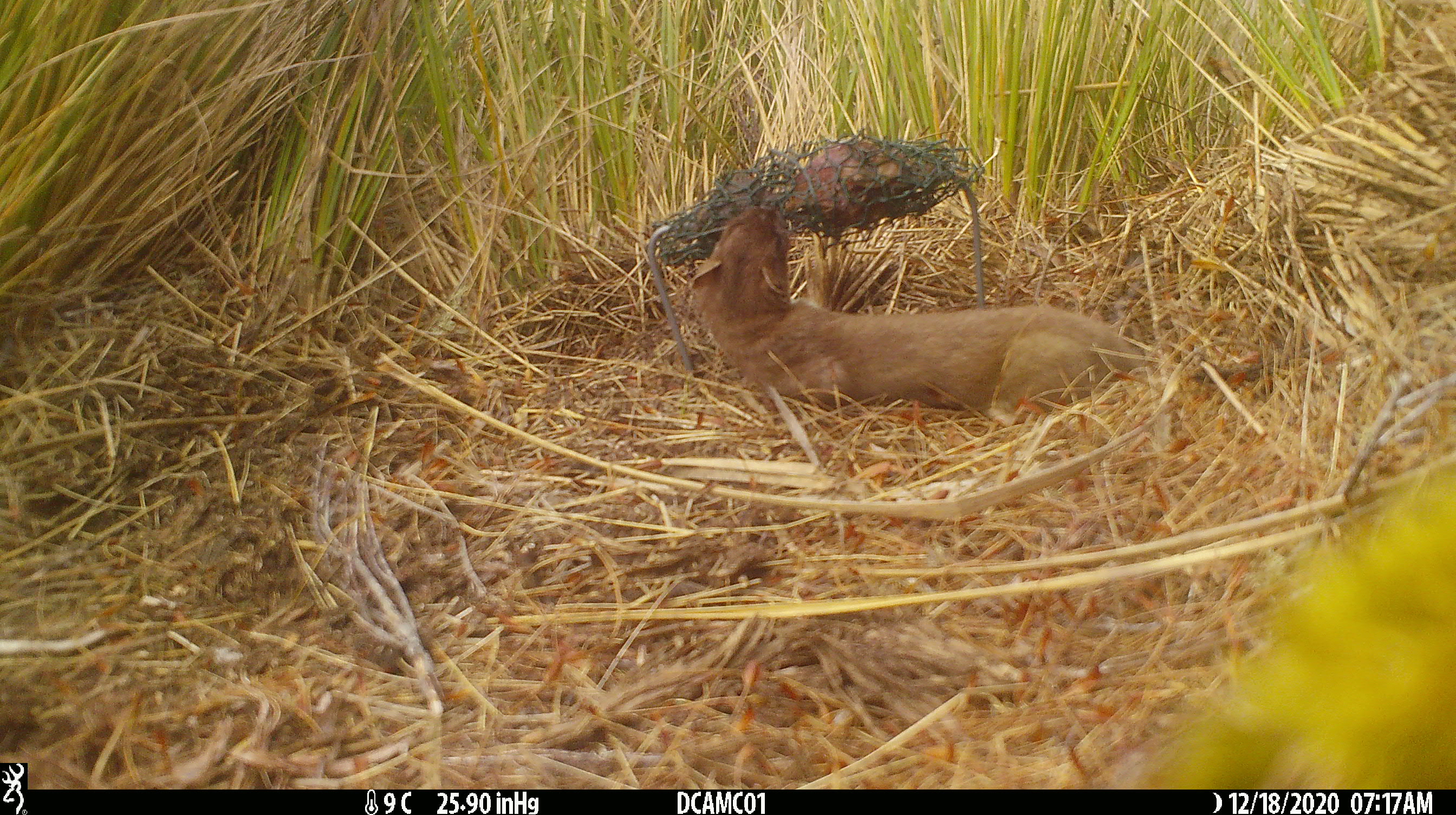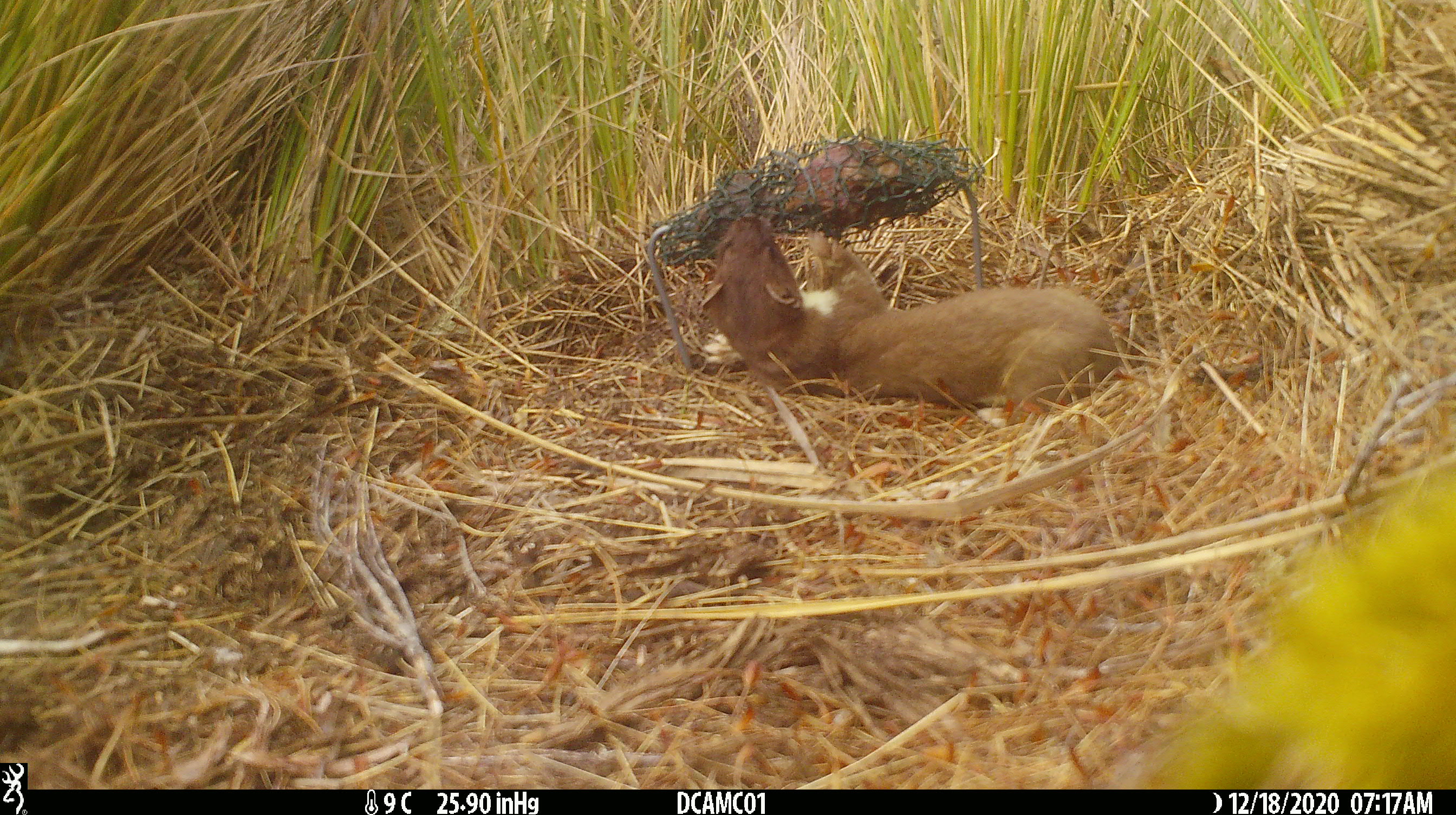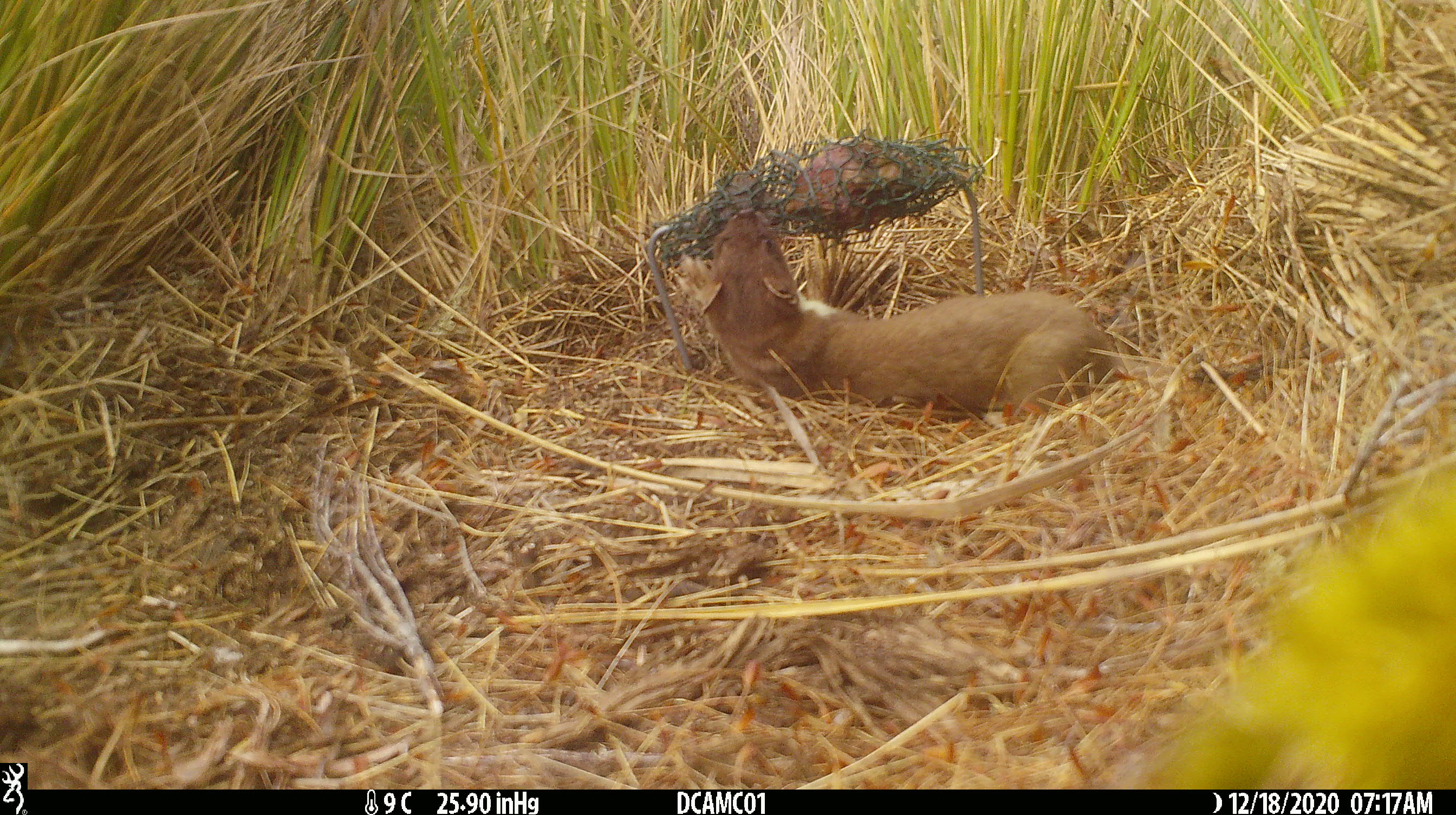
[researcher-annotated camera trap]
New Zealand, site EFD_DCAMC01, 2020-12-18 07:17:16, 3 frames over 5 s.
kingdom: Animalia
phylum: Chordata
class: Mammalia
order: Carnivora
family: Mustelidae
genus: Mustela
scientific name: Mustela erminea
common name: stoat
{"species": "stoat (Mustela erminea)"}